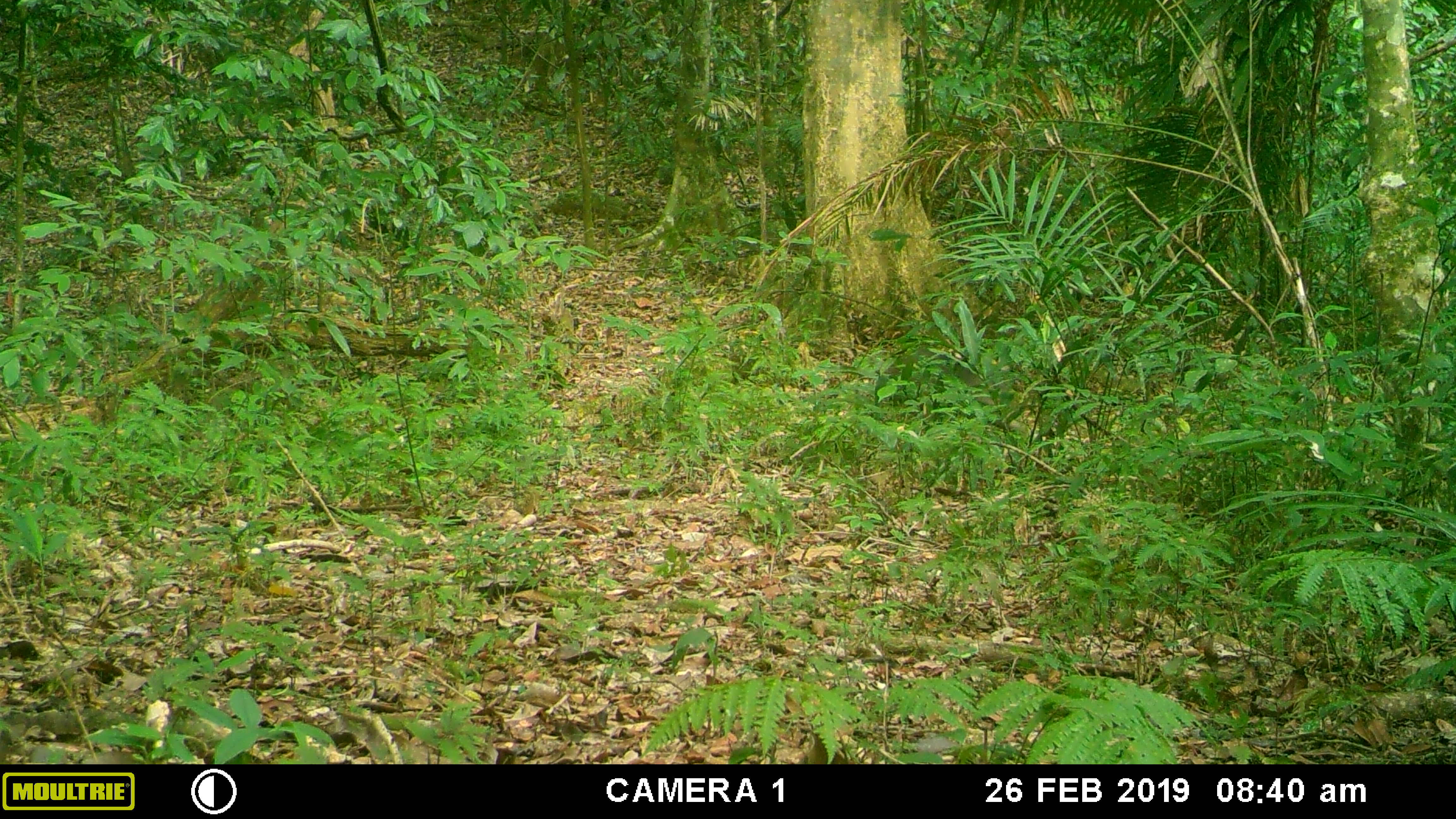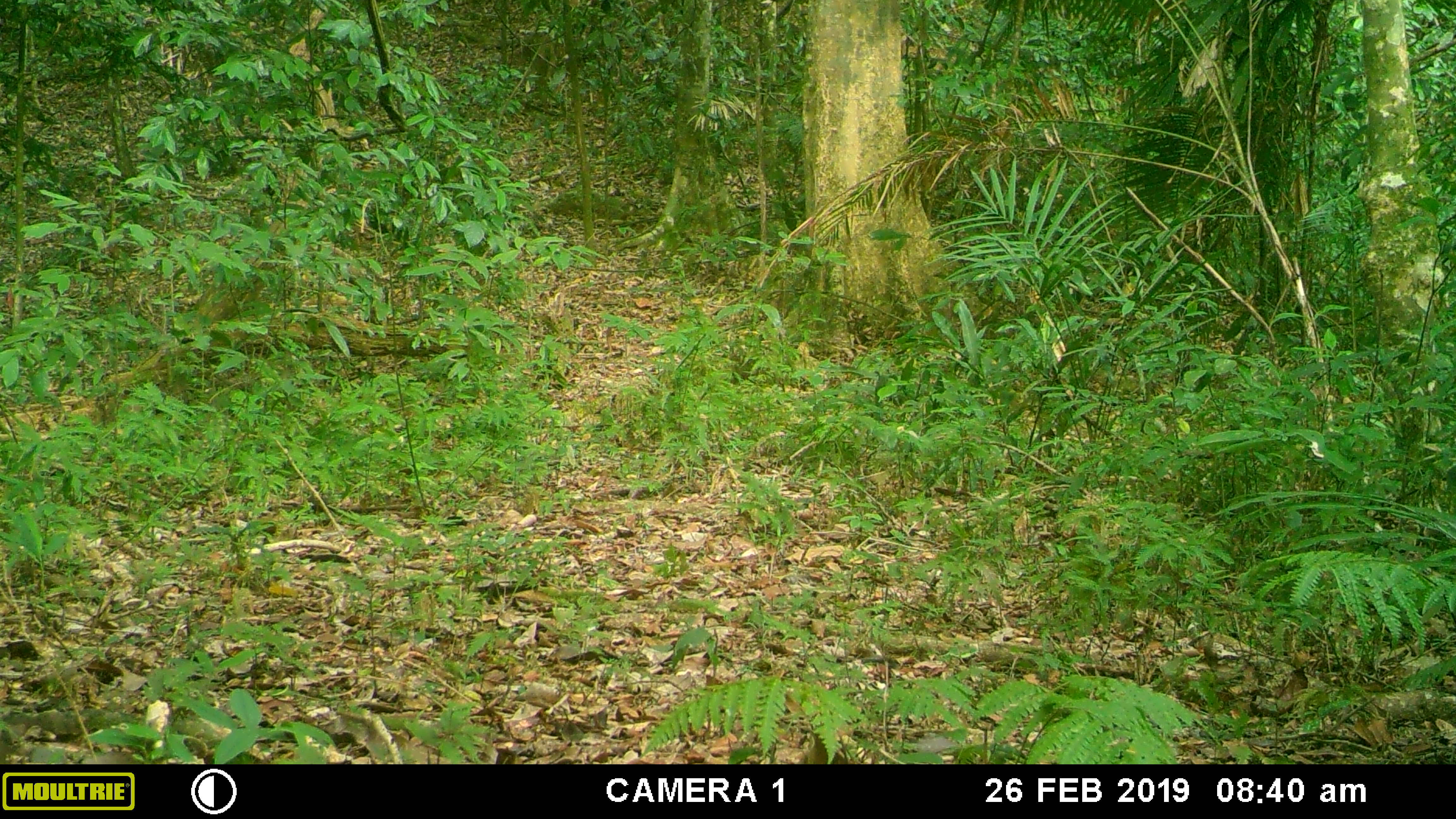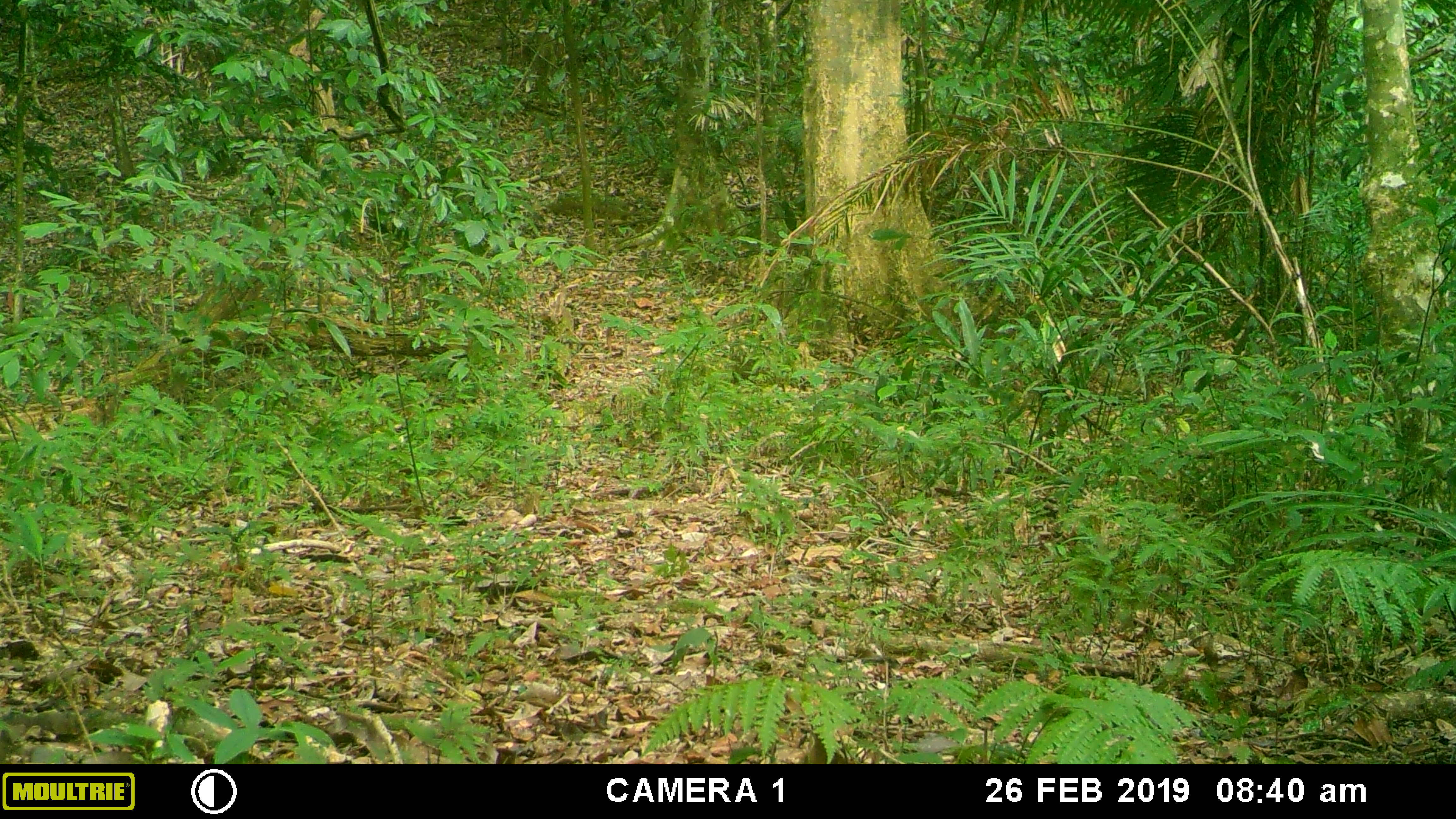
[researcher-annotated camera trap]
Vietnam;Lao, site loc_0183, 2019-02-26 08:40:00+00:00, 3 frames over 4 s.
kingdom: Animalia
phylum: Chordata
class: Mammalia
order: Artiodactyla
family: Suidae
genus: Sus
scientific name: Sus scrofa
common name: eurasian wild pig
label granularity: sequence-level